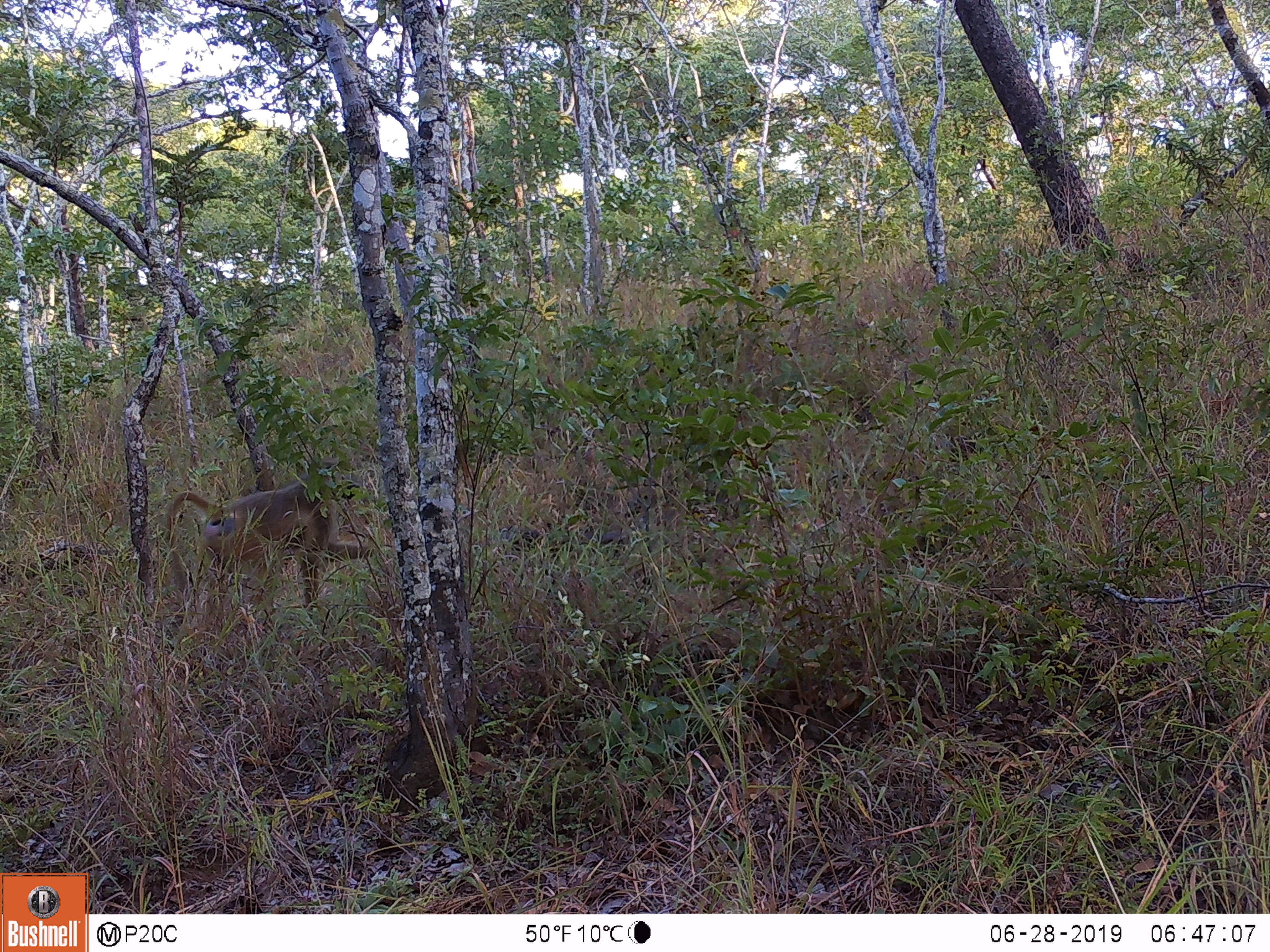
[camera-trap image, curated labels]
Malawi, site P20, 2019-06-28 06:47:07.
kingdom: Animalia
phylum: Chordata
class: Mammalia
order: Primates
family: Cercopithecidae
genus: Papio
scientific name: Papio cynocephalus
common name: yellow baboon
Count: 1.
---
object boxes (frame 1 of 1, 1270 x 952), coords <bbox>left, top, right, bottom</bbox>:
yellow baboon: <bbox>158, 453, 392, 631</bbox>